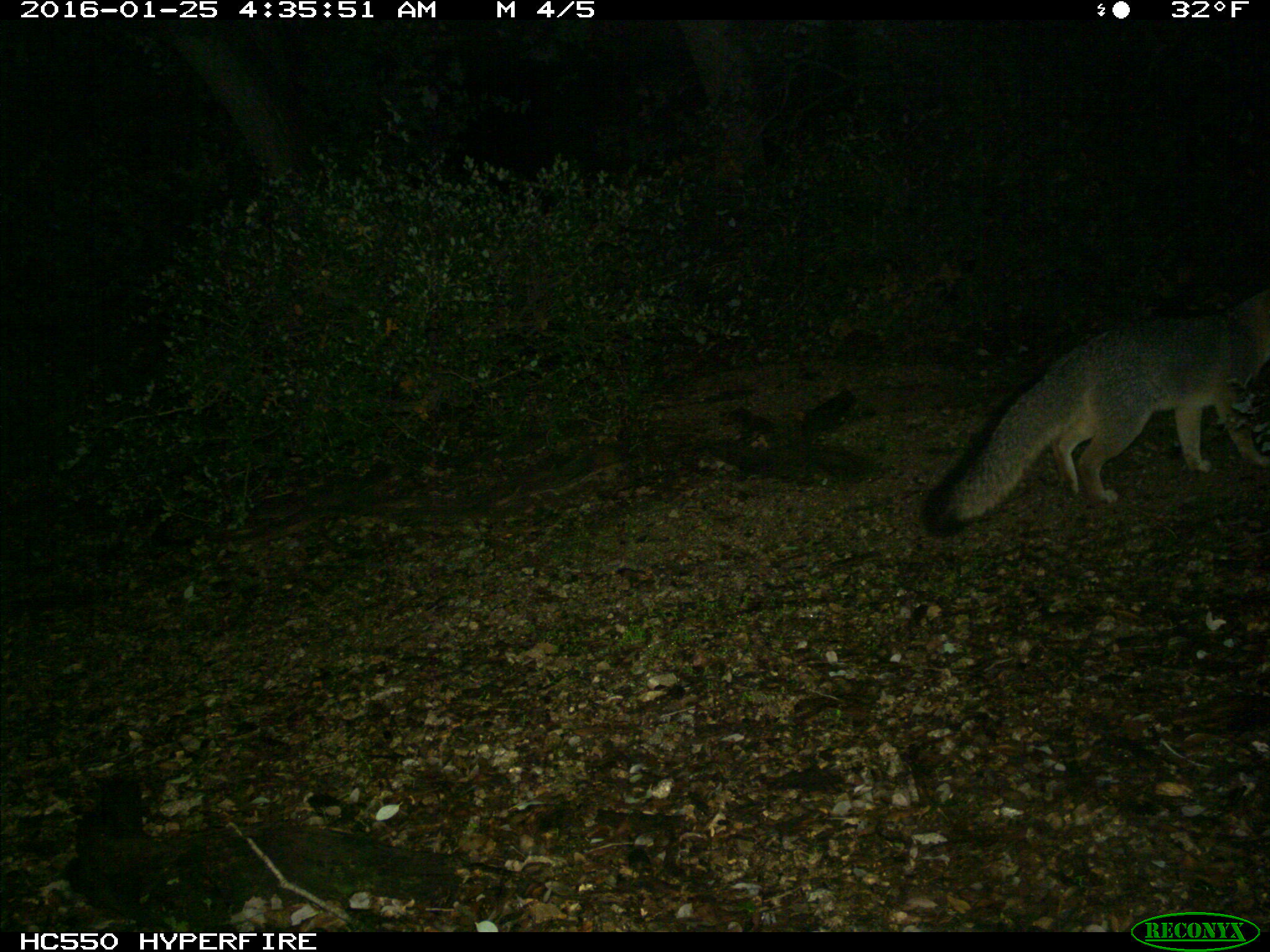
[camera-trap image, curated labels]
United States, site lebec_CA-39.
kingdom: Animalia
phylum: Chordata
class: Mammalia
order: Carnivora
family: Canidae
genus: Urocyon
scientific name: Urocyon cinereoargenteus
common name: gray fox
Urocyon cinereoargenteus (gray fox).